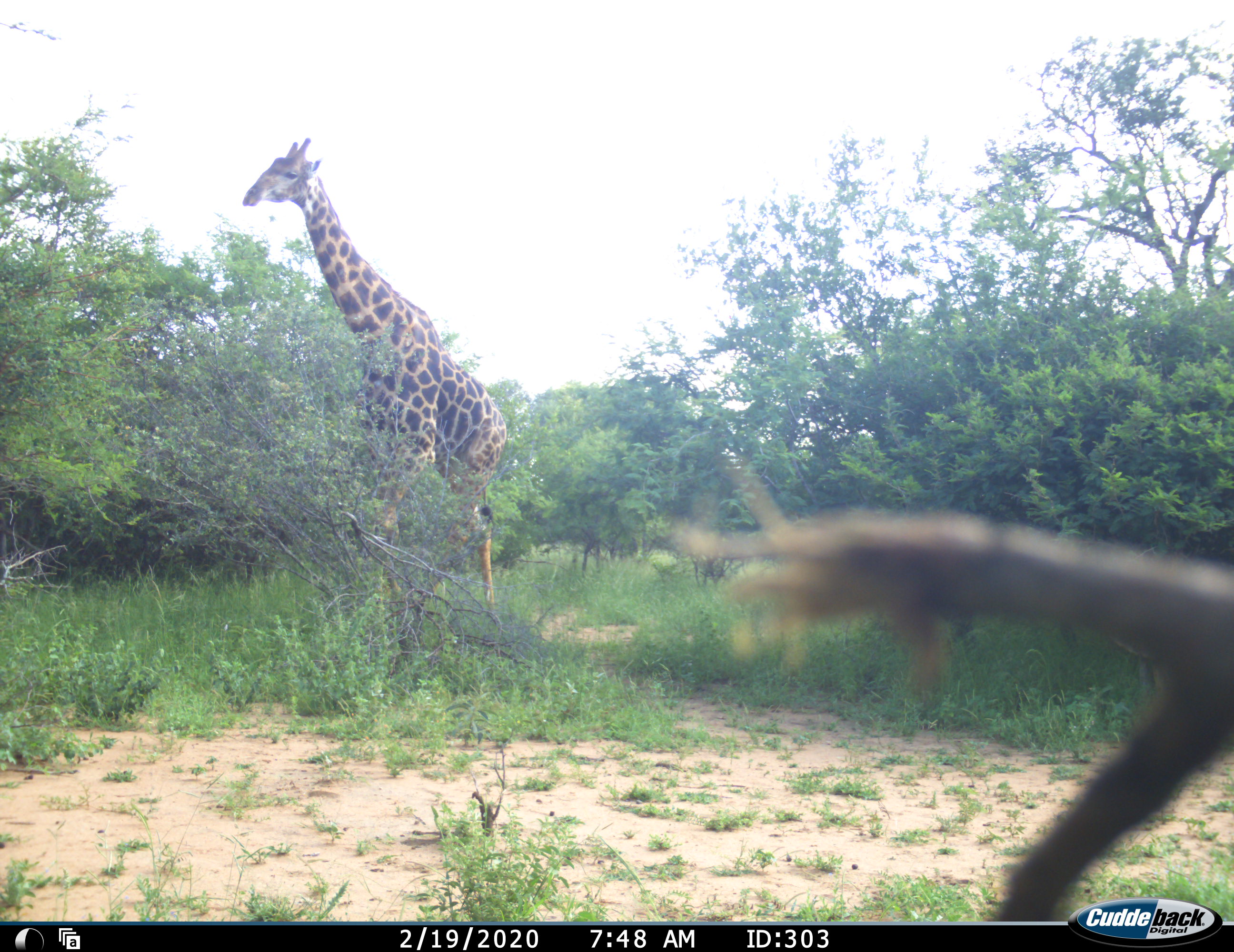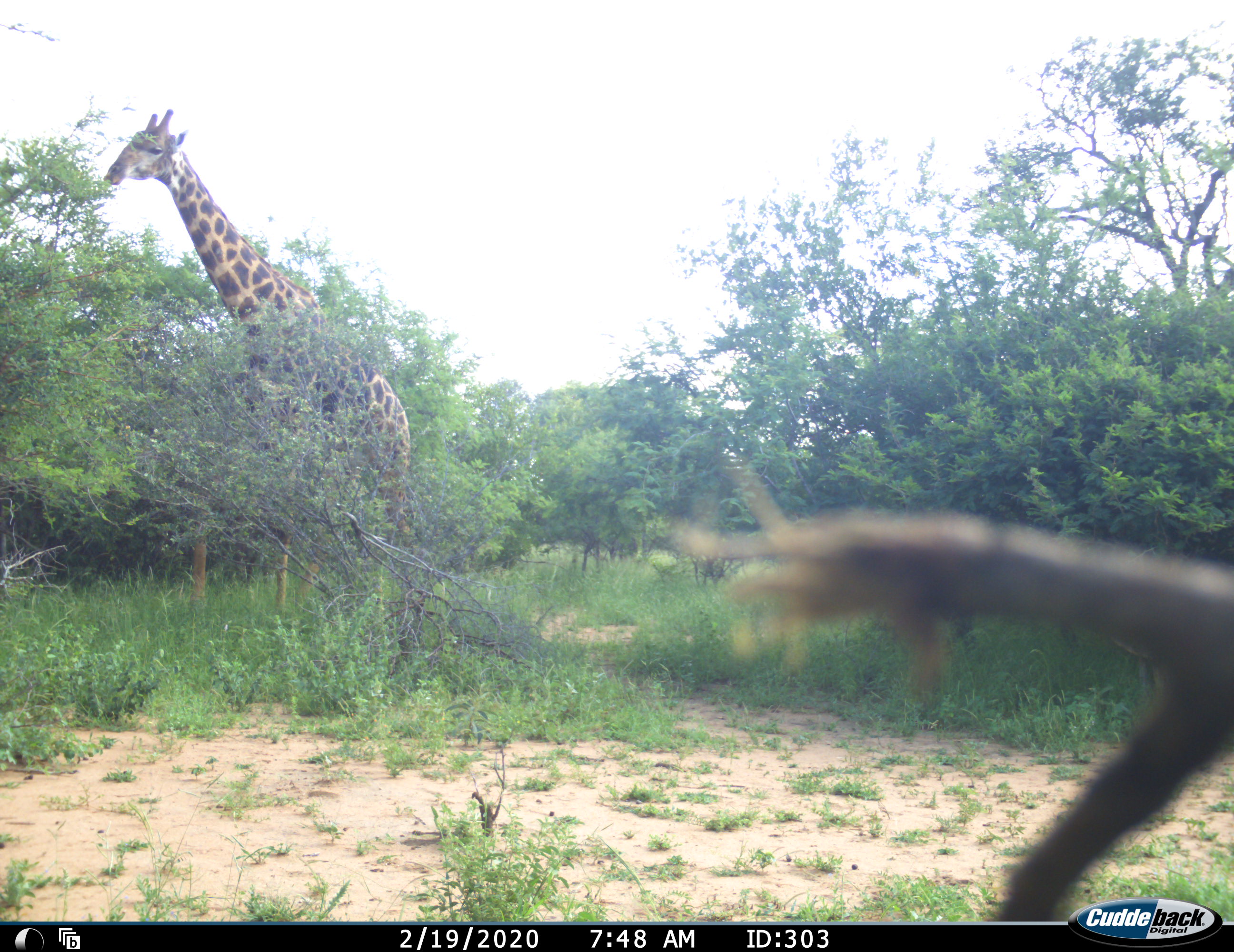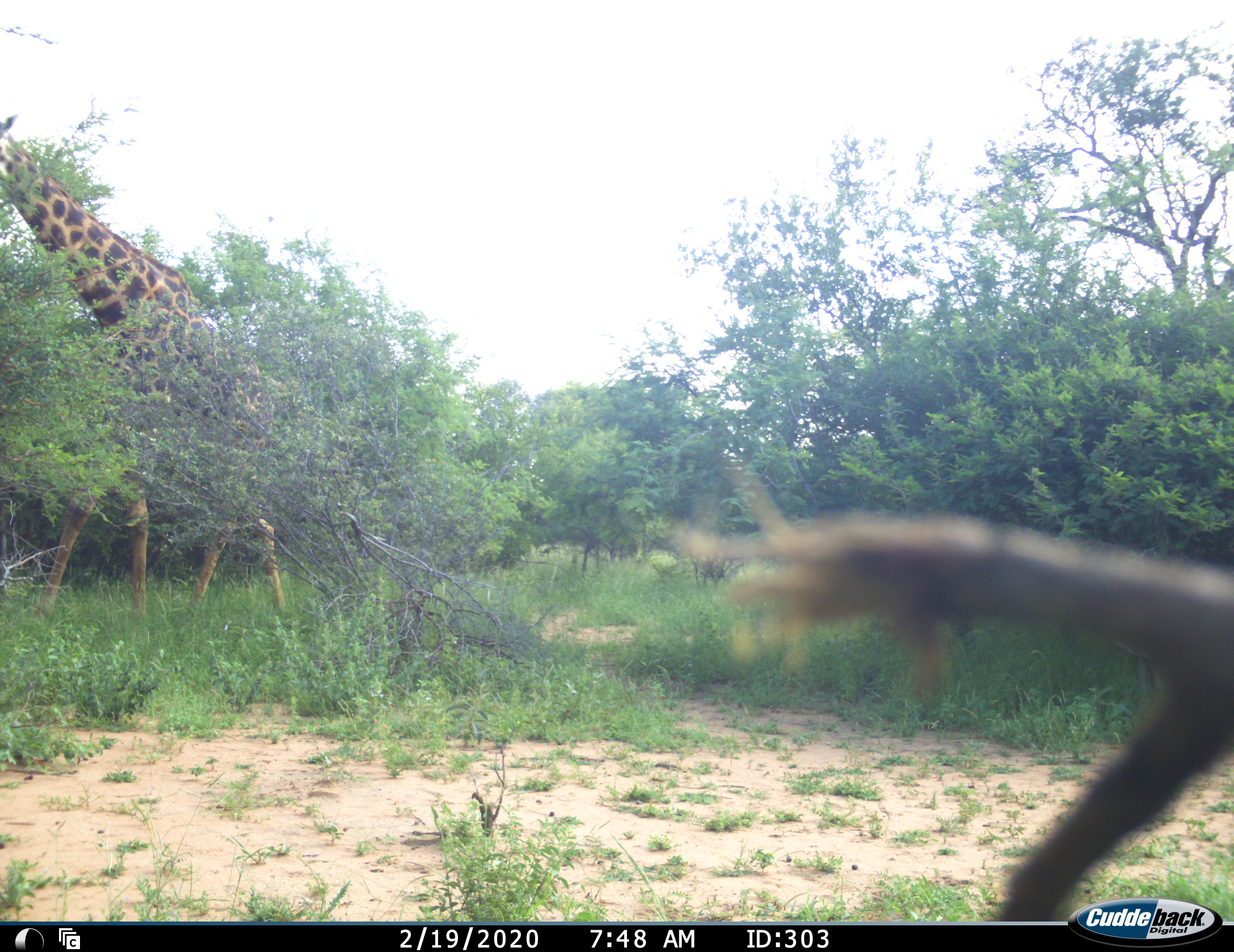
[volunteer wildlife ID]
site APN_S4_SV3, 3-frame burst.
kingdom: Animalia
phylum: Chordata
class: Mammalia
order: Artiodactyla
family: Giraffidae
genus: Giraffa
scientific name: Giraffa camelopardalis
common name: giraffe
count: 1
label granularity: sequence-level